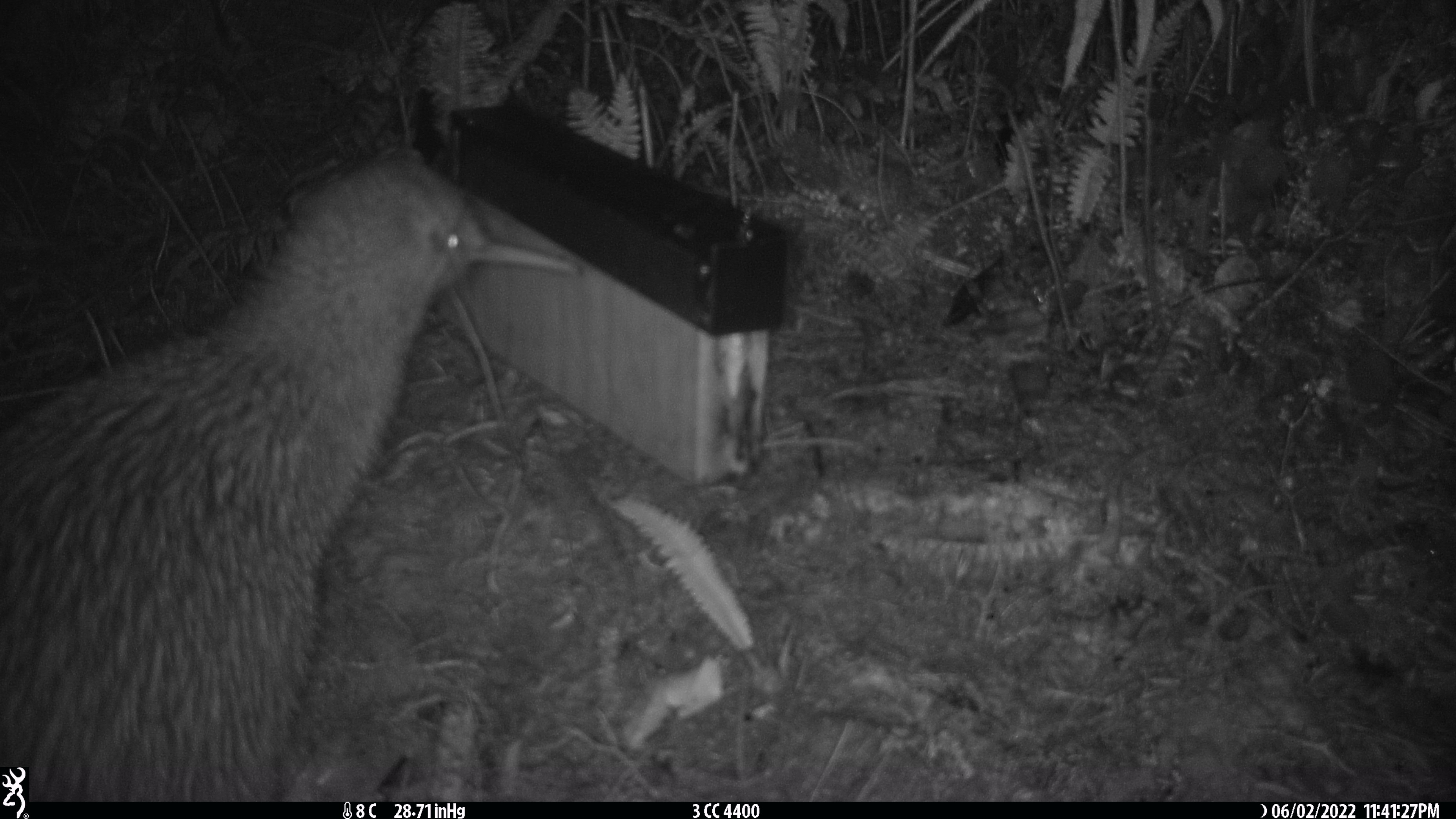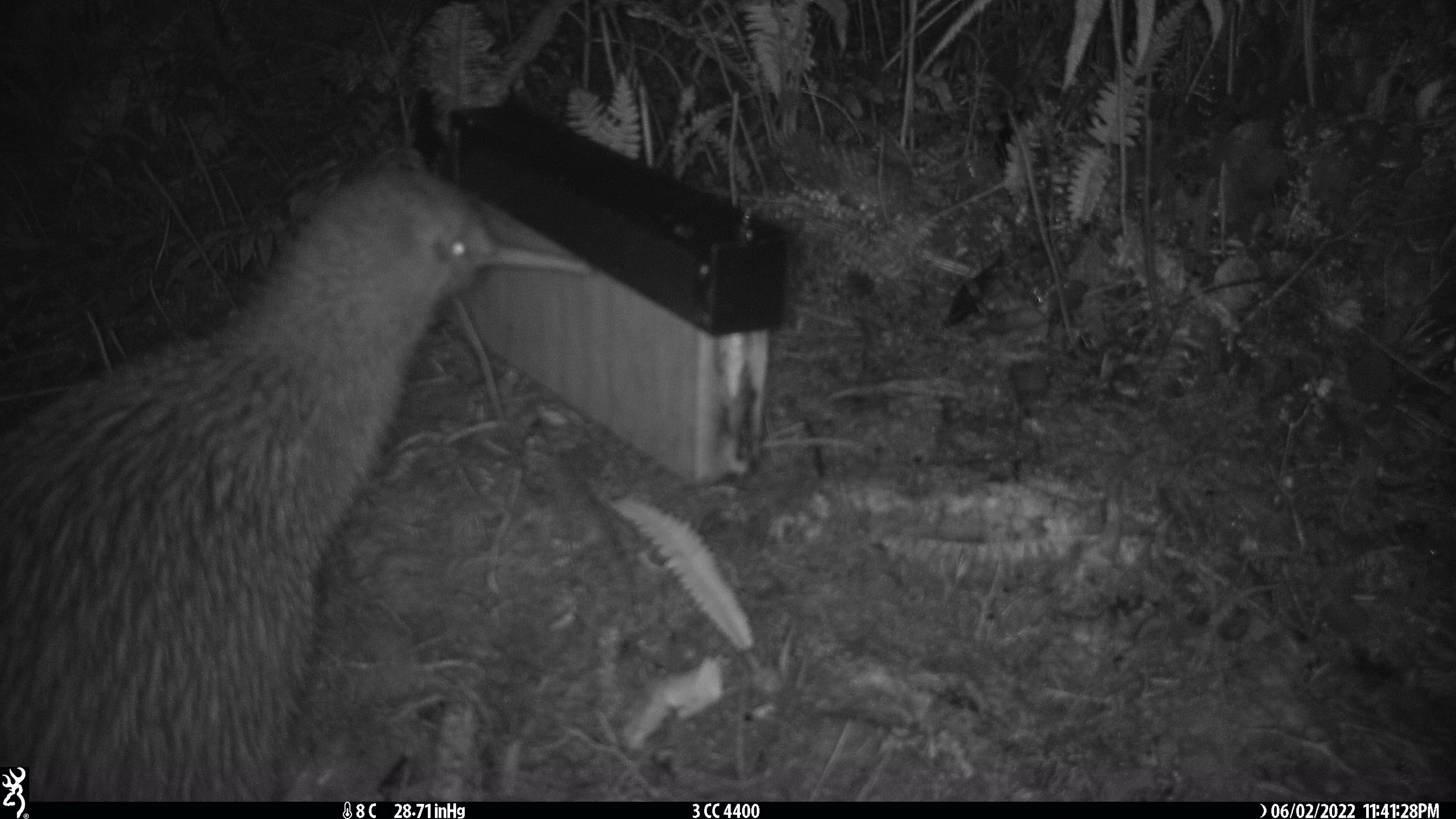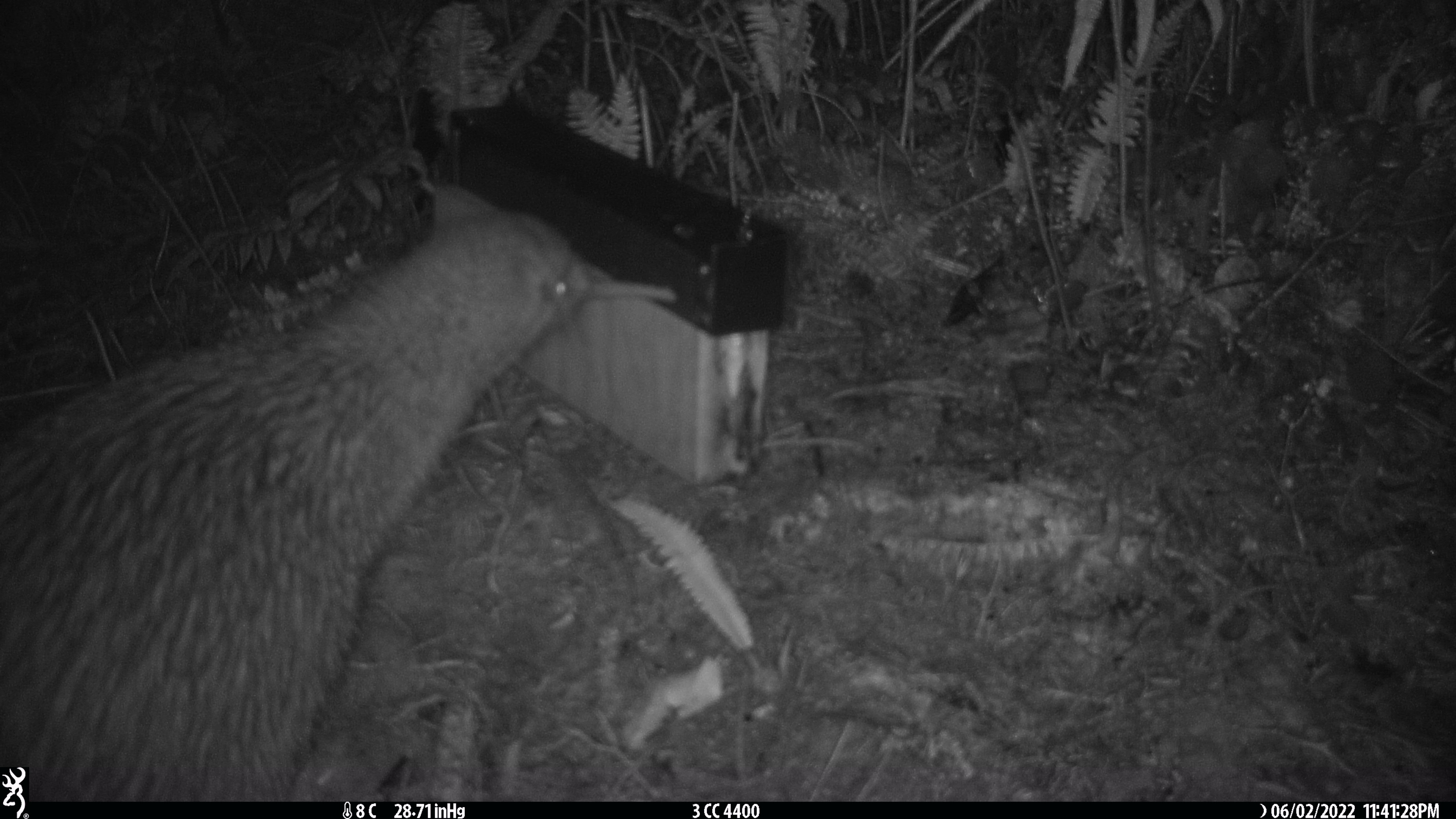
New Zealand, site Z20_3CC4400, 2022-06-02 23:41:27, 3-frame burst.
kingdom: Animalia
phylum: Chordata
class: Aves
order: Apterygiformes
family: Apterygidae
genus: Apteryx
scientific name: Apteryx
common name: kiwi